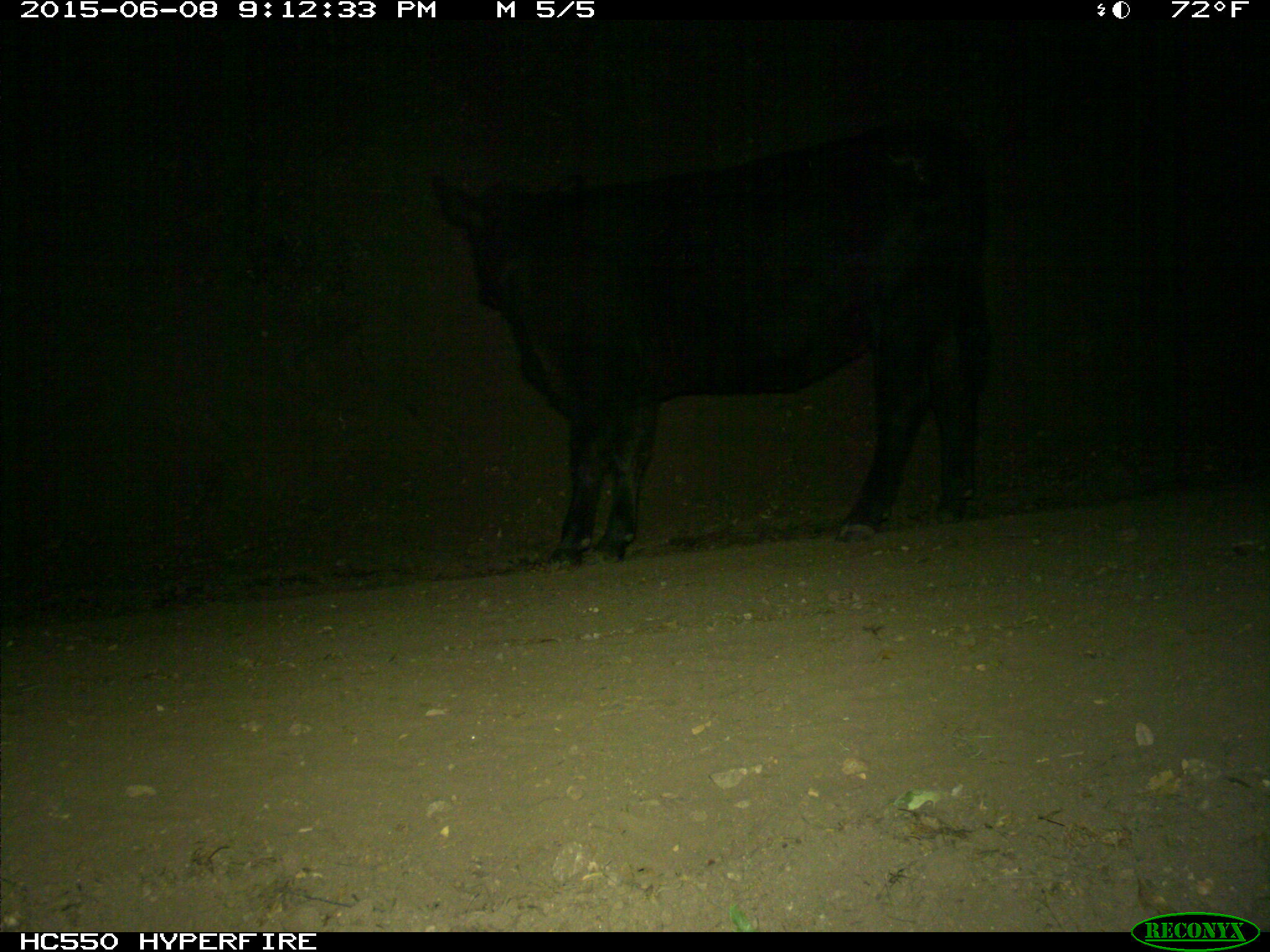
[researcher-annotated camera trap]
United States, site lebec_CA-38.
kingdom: Animalia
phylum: Chordata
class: Mammalia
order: Artiodactyla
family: Bovidae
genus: Bos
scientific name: Bos taurus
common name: domestic cow